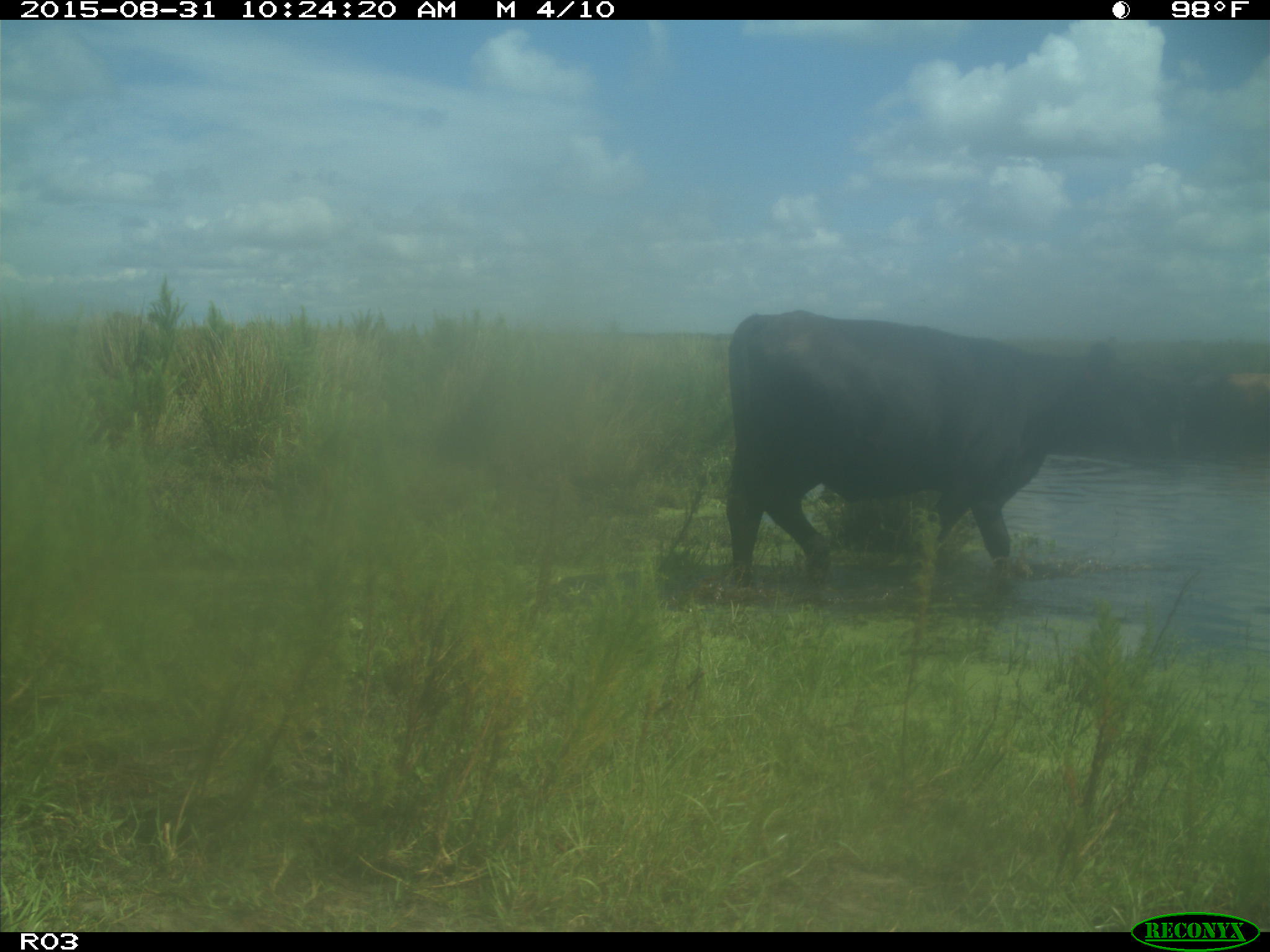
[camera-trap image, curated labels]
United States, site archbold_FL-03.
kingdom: Animalia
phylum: Chordata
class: Mammalia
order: Artiodactyla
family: Bovidae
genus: Bos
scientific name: Bos taurus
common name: domestic cow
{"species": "Bos taurus (domestic cow)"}